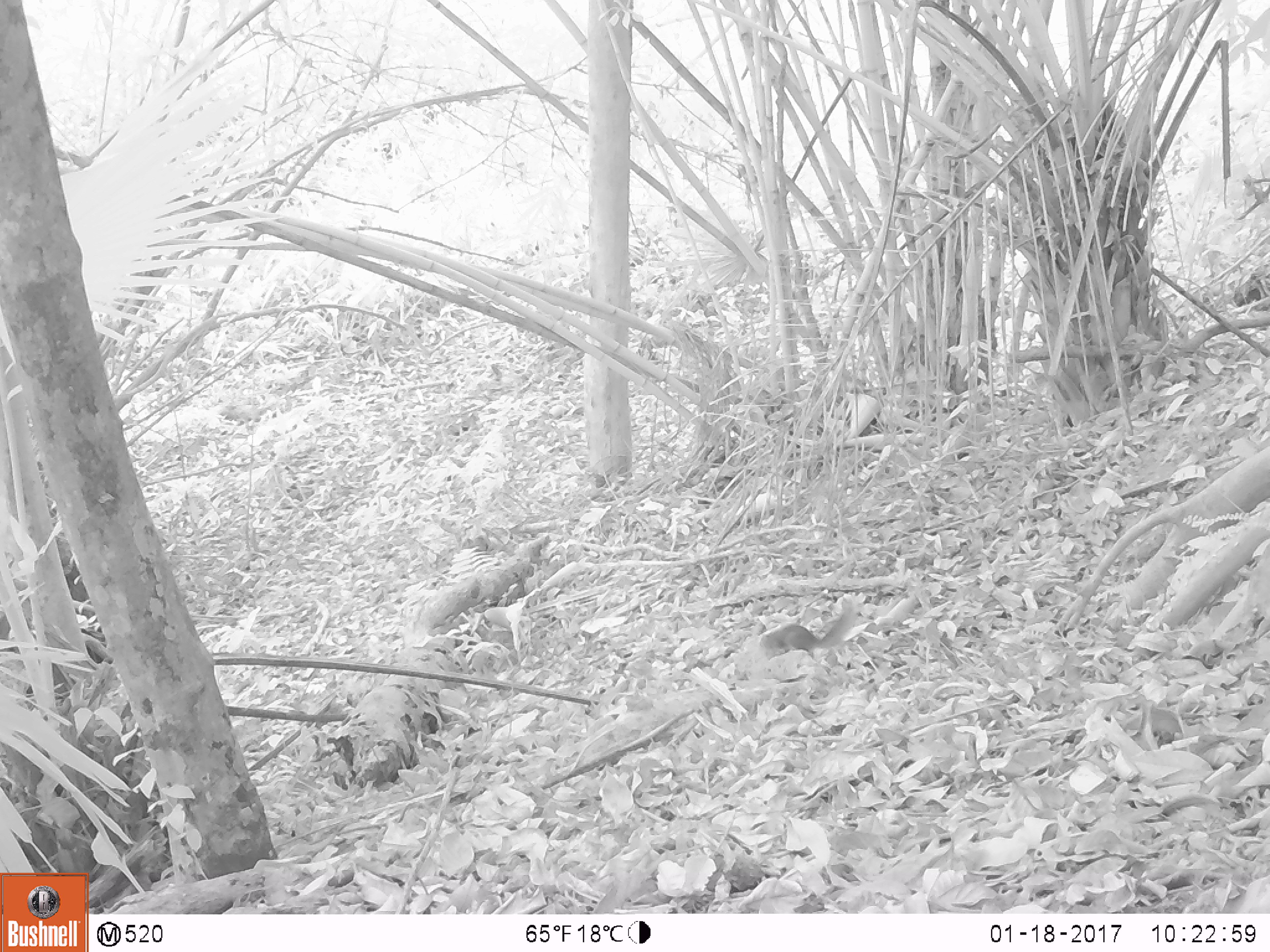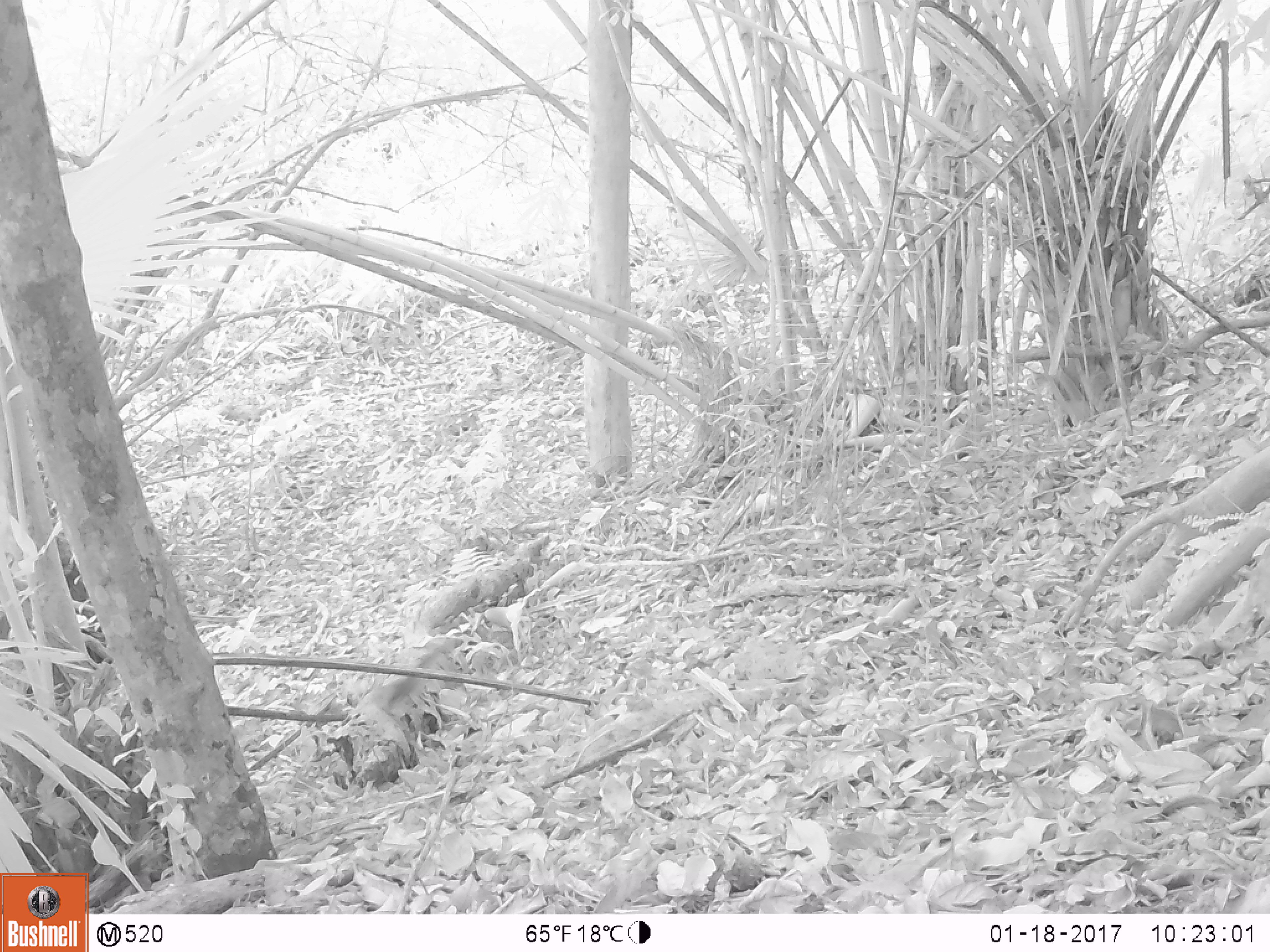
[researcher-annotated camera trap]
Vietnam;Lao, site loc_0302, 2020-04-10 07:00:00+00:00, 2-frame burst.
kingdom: Animalia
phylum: Chordata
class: Mammalia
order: Rodentia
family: Sciuridae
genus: Sciurus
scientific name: Sciurus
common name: squirrel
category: unidentified squirrel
Unidentified squirrel (squirrel) (Sciurus). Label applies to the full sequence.